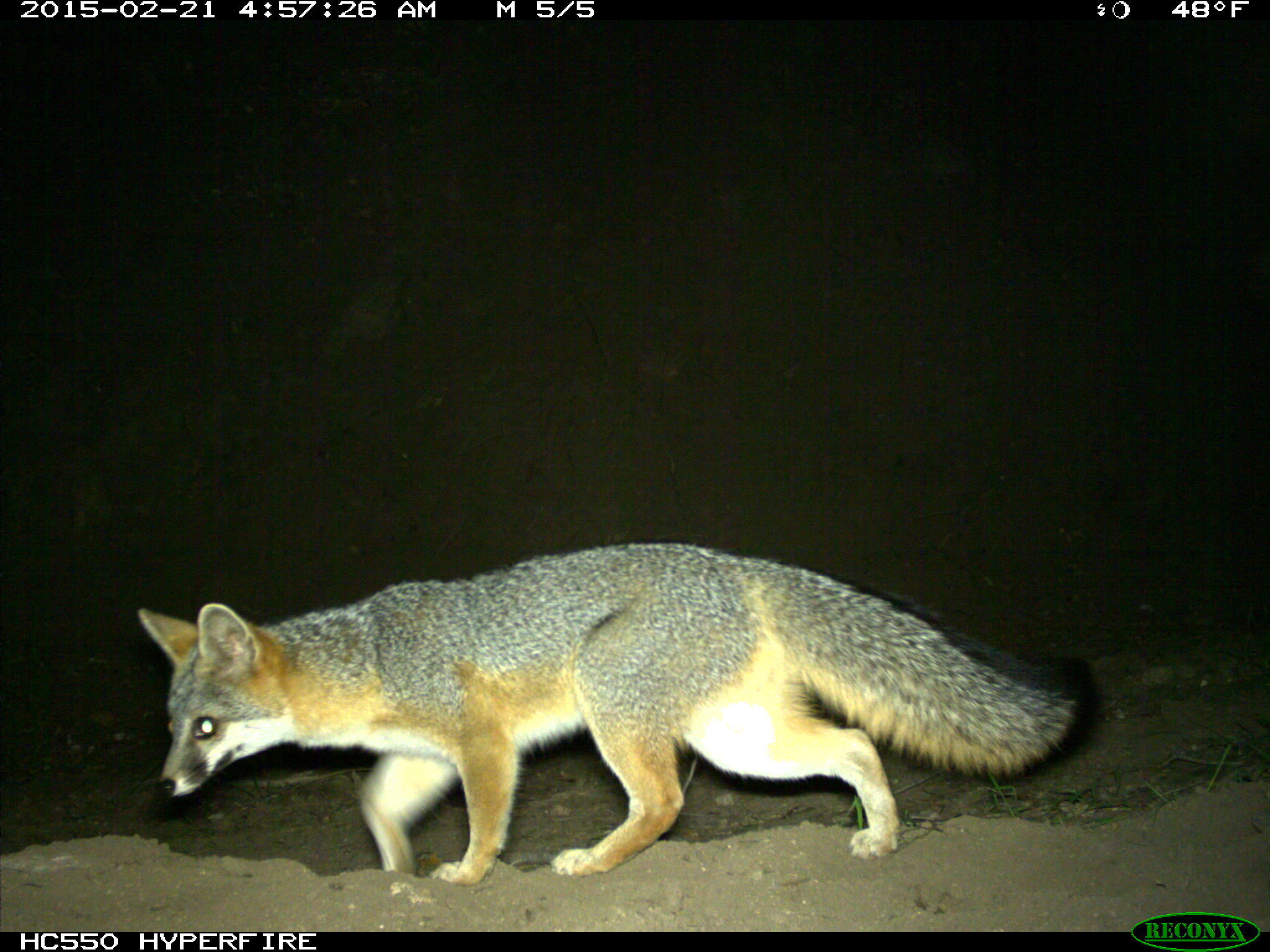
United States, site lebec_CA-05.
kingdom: Animalia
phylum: Chordata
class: Mammalia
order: Carnivora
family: Canidae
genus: Urocyon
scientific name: Urocyon cinereoargenteus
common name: gray fox